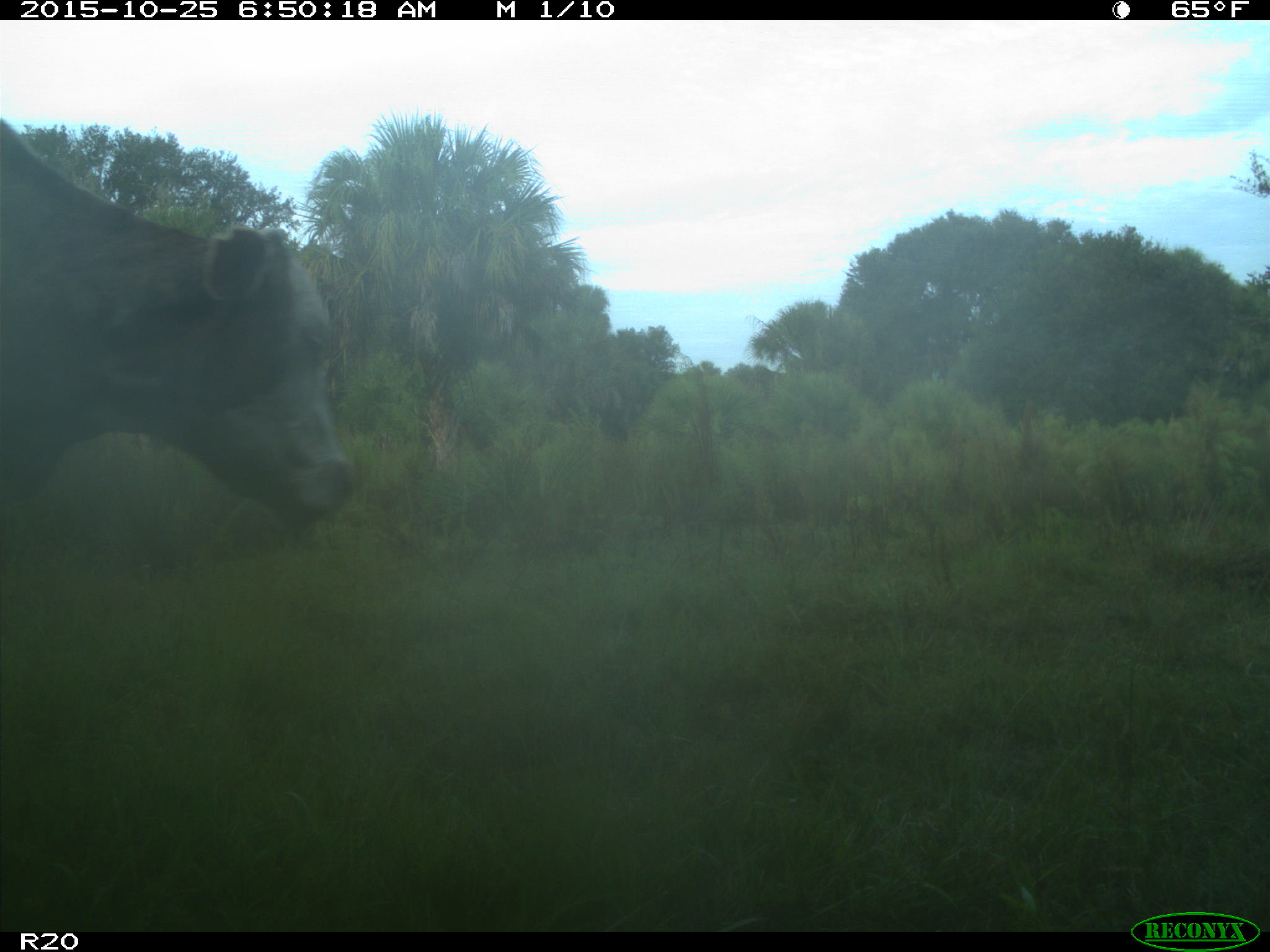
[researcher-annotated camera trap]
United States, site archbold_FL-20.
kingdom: Animalia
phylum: Chordata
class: Mammalia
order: Artiodactyla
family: Bovidae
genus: Bos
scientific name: Bos taurus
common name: domestic cow